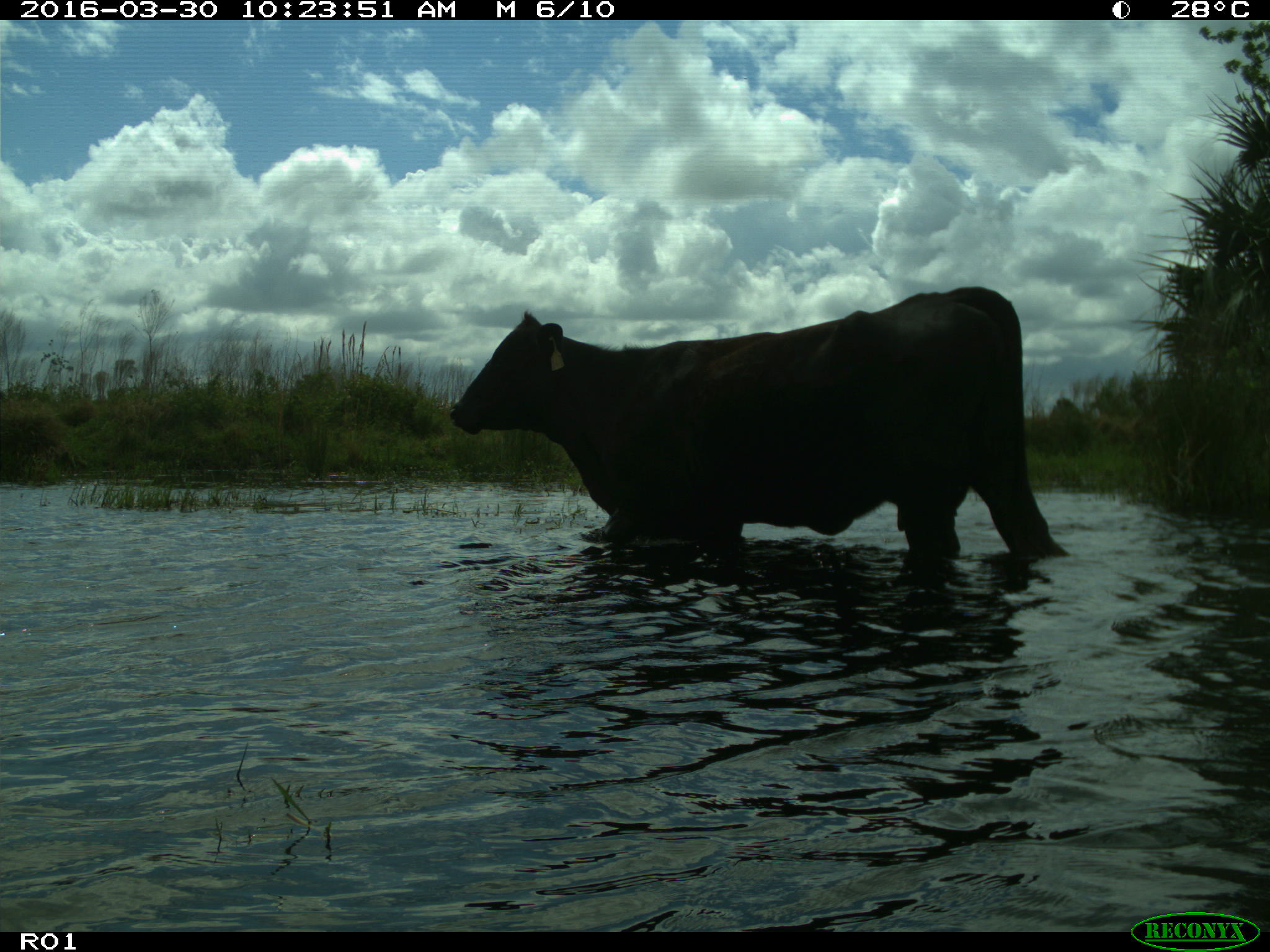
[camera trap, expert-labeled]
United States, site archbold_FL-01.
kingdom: Animalia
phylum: Chordata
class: Mammalia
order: Artiodactyla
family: Bovidae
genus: Bos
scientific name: Bos taurus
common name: domestic cow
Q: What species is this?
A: Bos taurus (domestic cow).